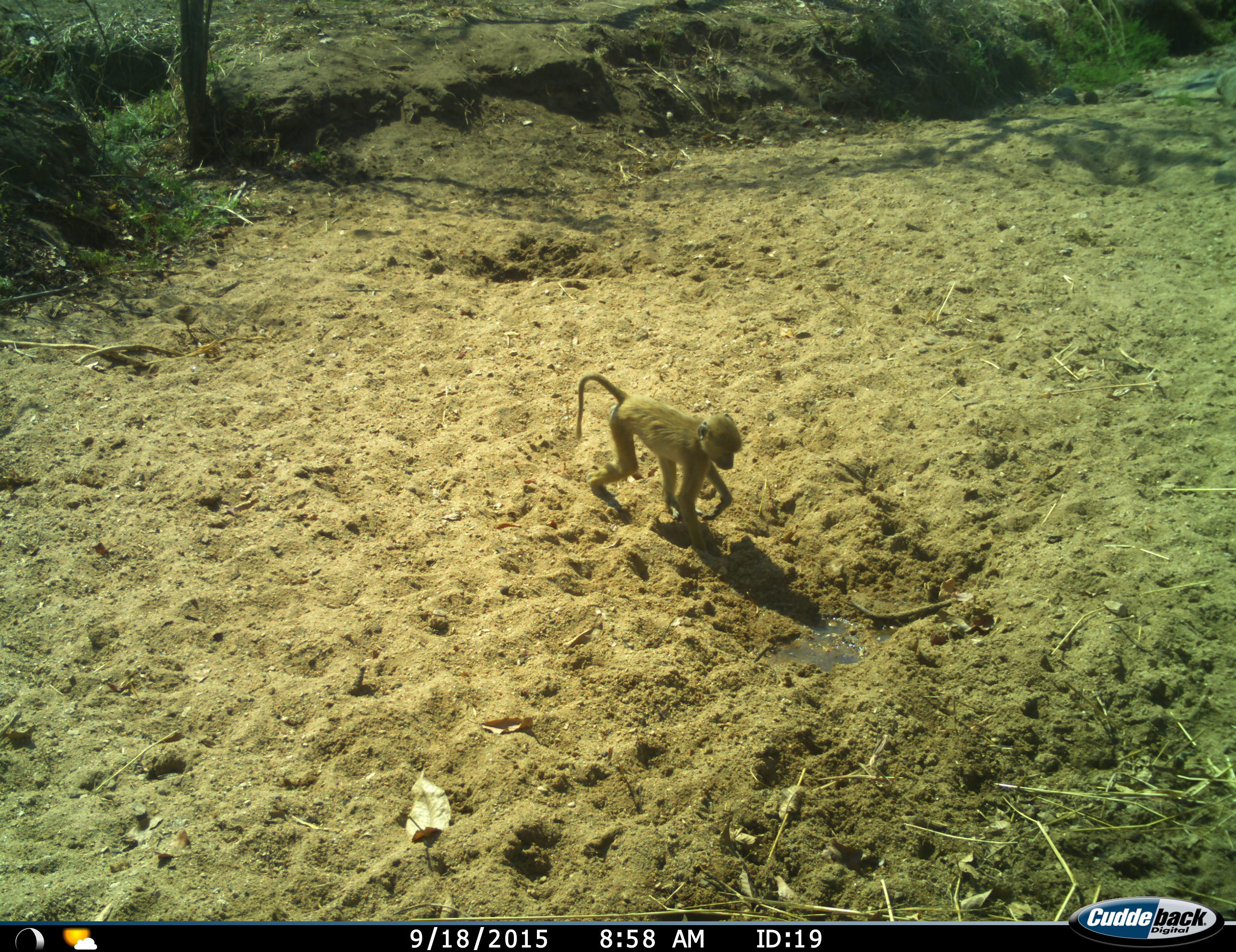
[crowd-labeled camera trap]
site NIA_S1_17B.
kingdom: Animalia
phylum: Chordata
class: Mammalia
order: Primates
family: Cercopithecidae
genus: Papio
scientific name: Papio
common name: baboon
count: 1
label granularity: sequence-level